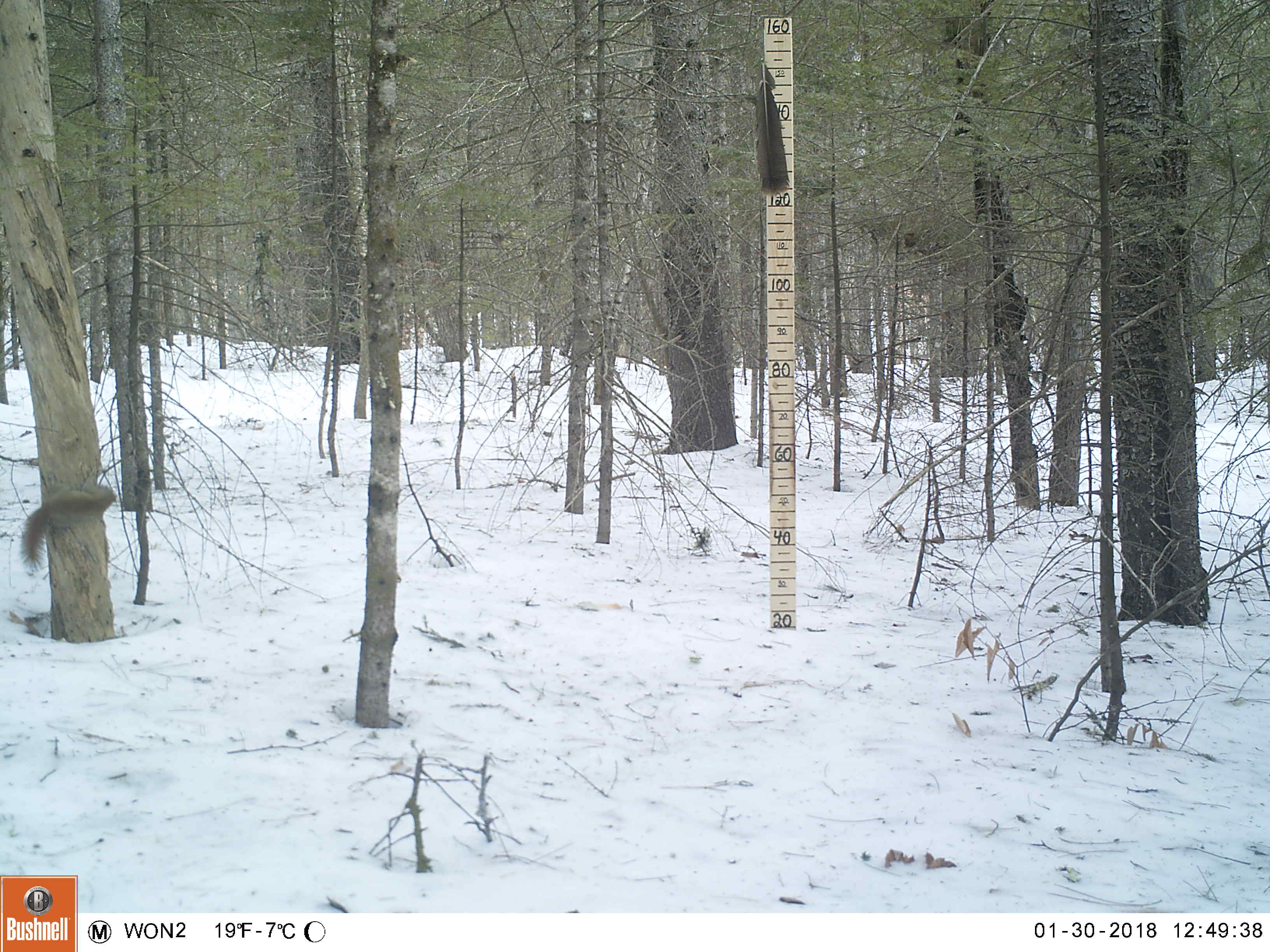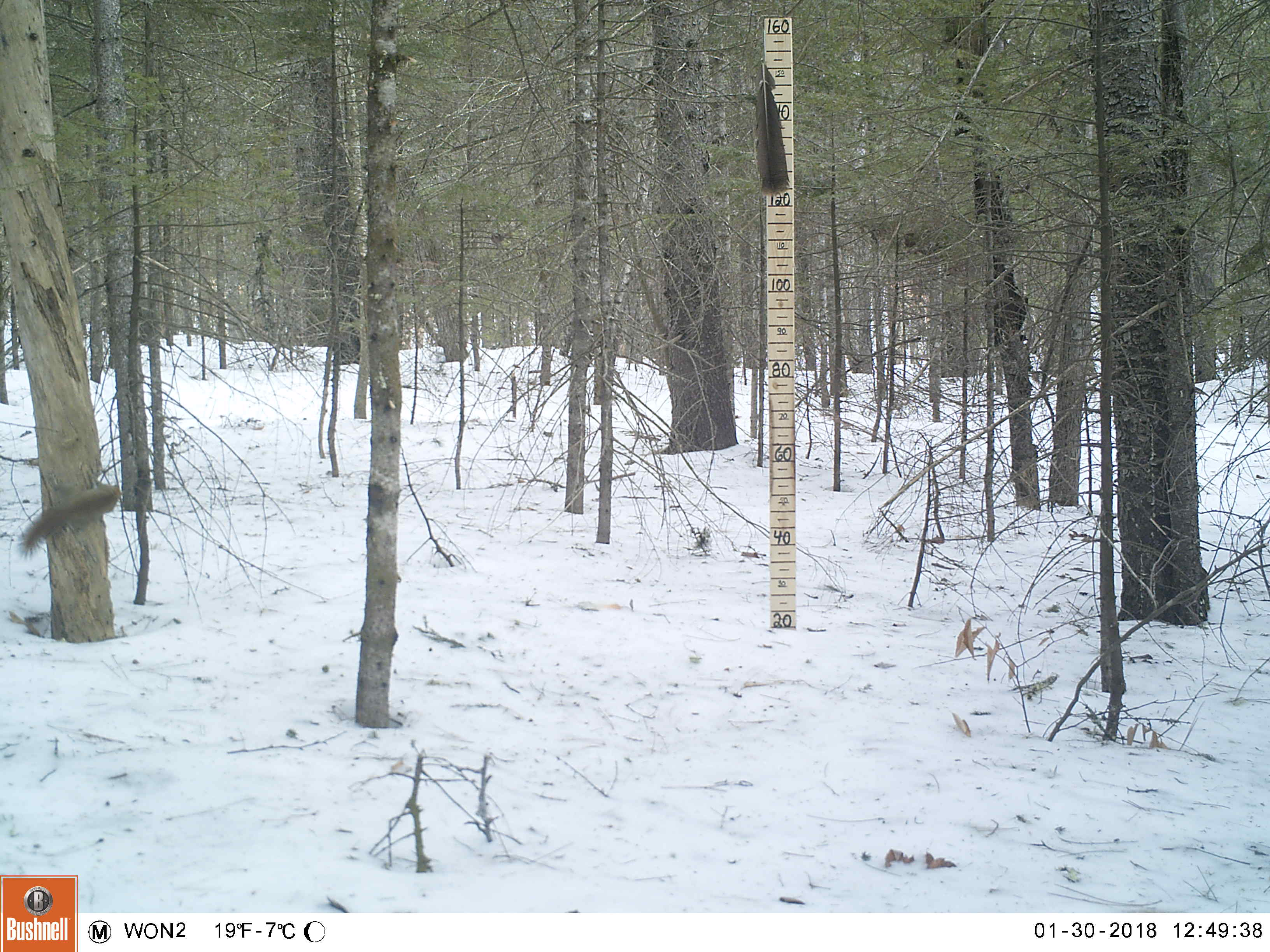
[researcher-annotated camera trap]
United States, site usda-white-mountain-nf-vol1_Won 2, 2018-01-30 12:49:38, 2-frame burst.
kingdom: Animalia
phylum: Chordata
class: Mammalia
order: Rodentia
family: Sciuridae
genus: Tamiasciurus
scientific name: Tamiasciurus hudsonicus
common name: red squirrel